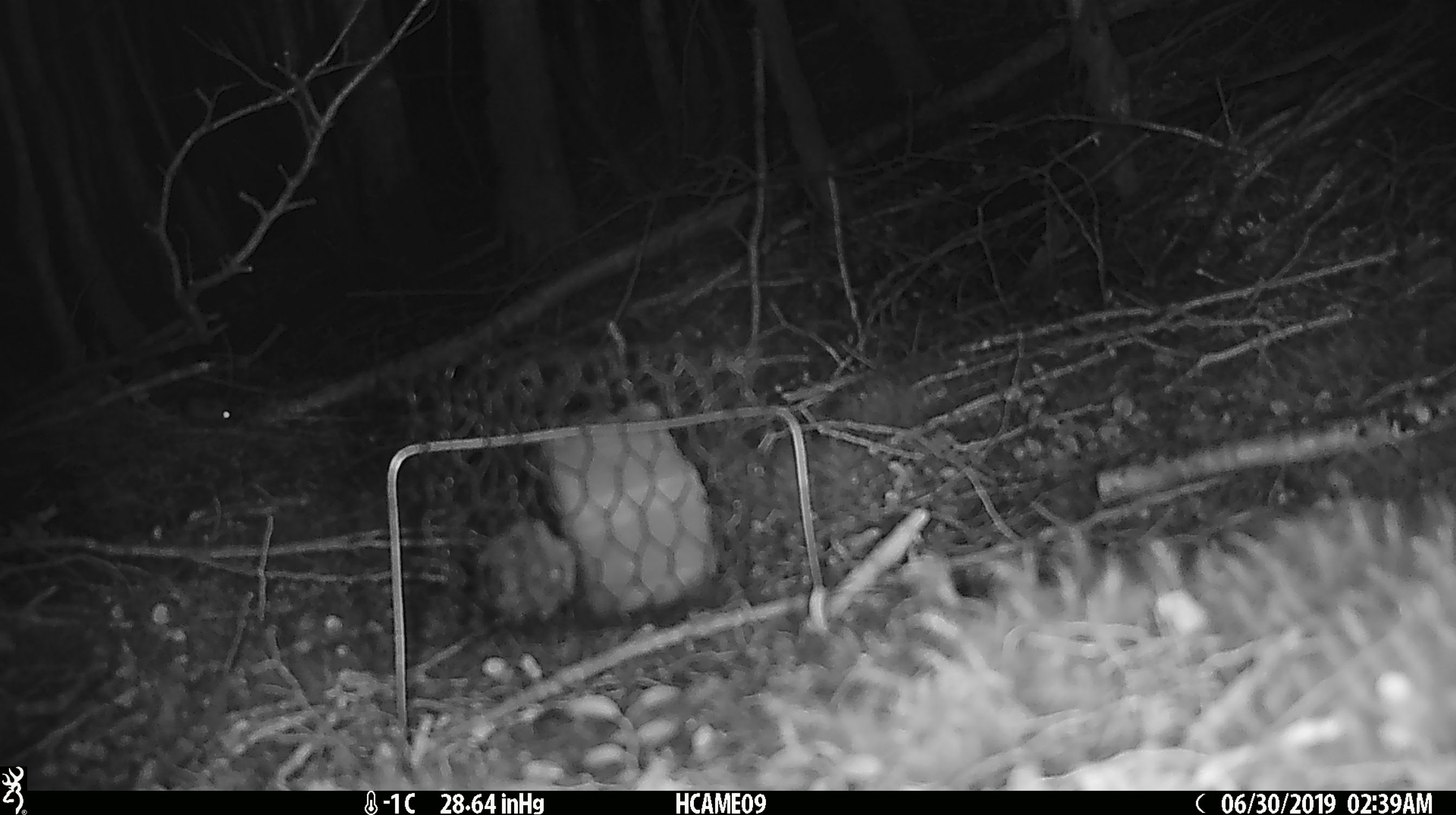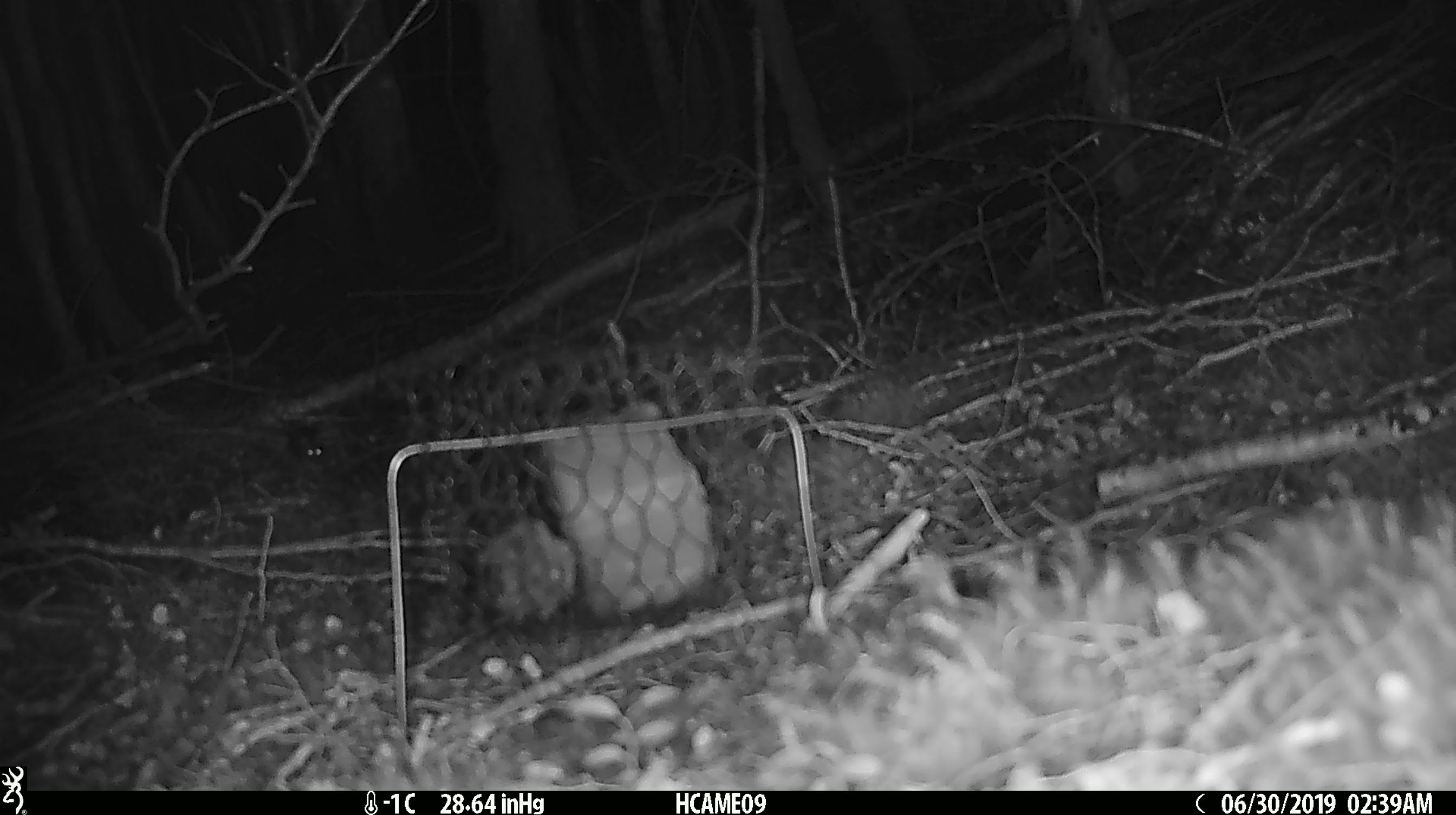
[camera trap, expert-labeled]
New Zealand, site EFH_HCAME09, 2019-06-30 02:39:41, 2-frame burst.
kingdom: Animalia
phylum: Chordata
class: Mammalia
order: Rodentia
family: Muridae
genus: Mus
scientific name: Mus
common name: mouse